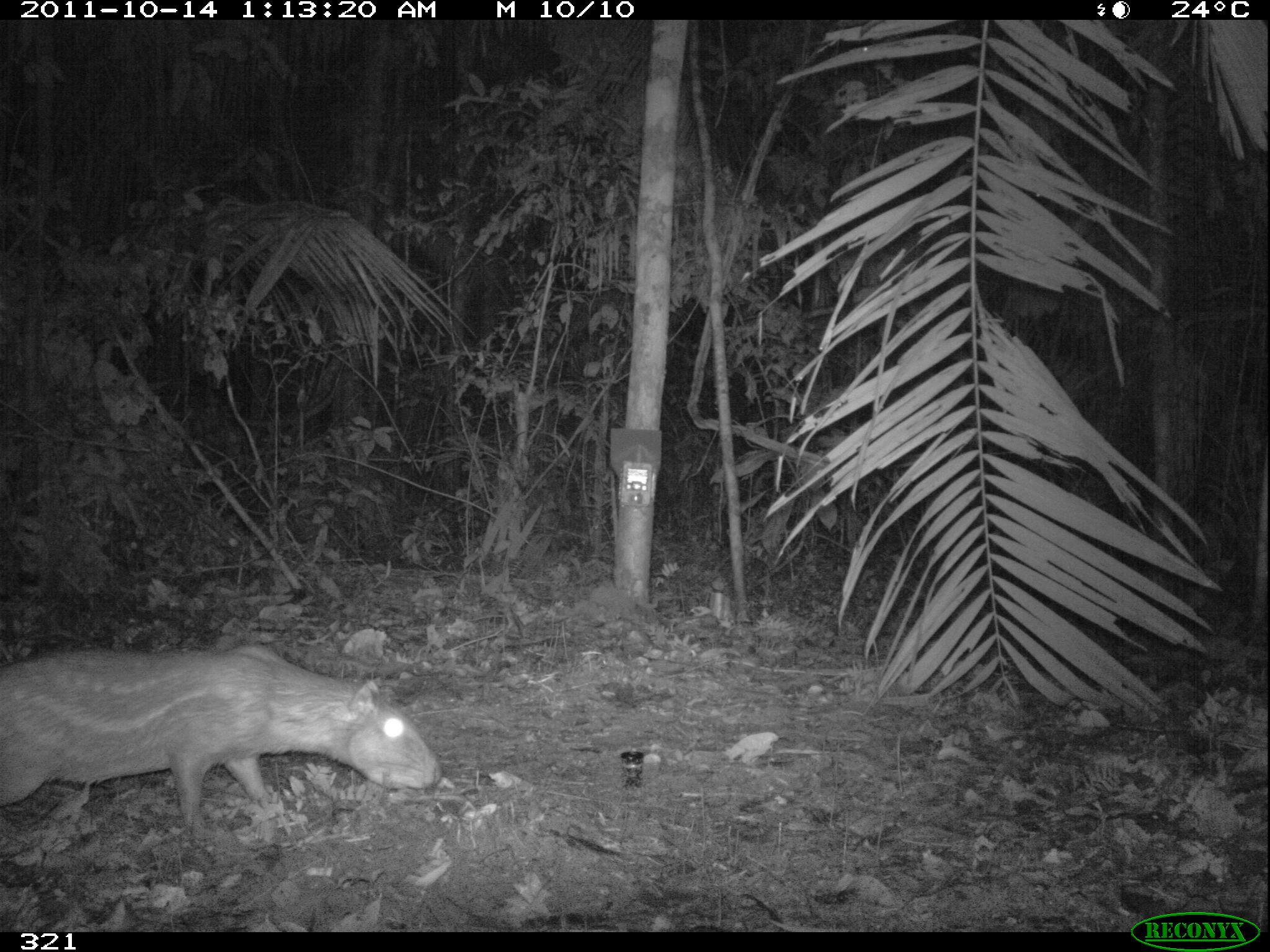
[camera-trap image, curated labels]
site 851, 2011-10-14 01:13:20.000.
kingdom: Animalia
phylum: Chordata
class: Mammalia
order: Rodentia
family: Cuniculidae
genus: Cuniculus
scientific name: Cuniculus paca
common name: spotted paca